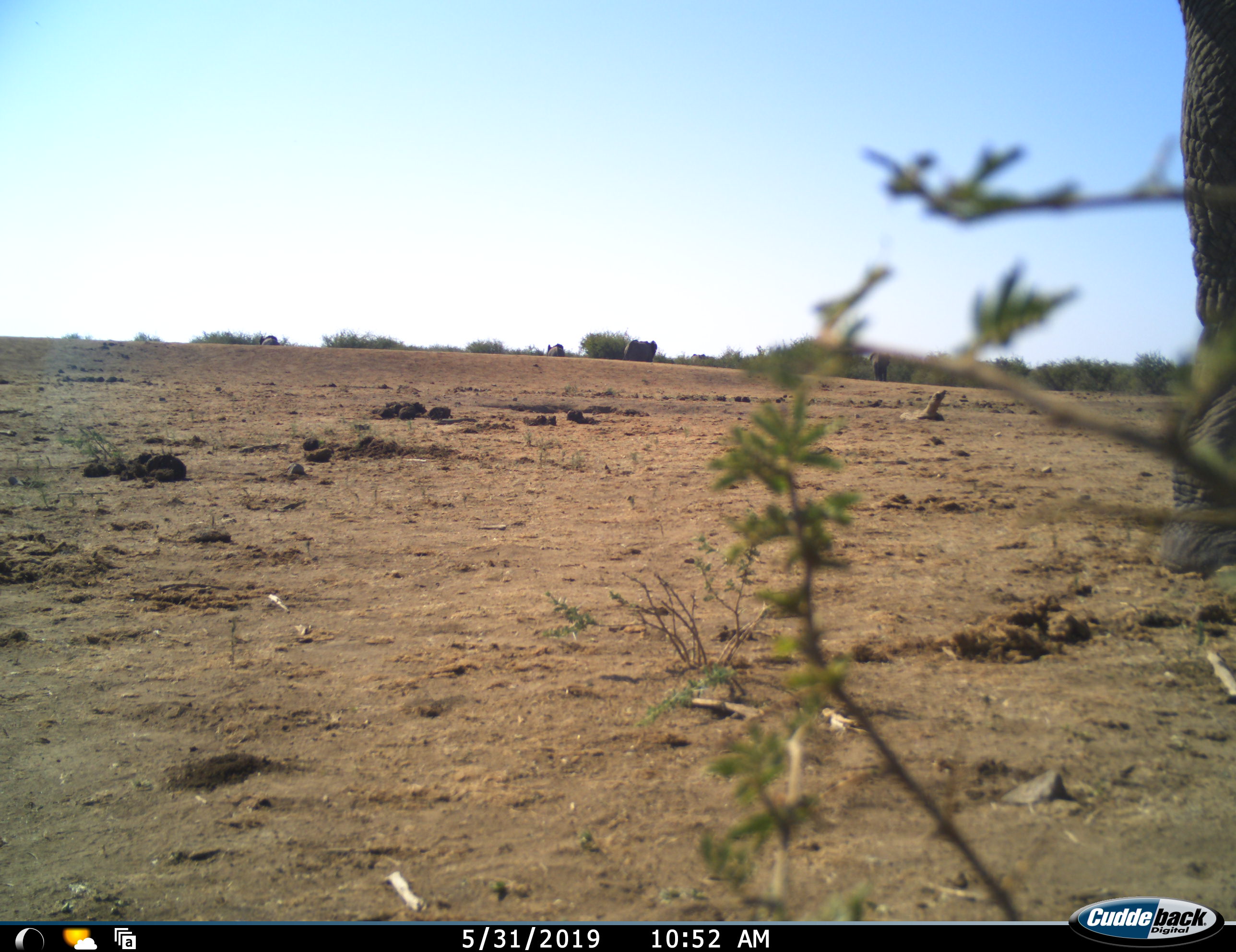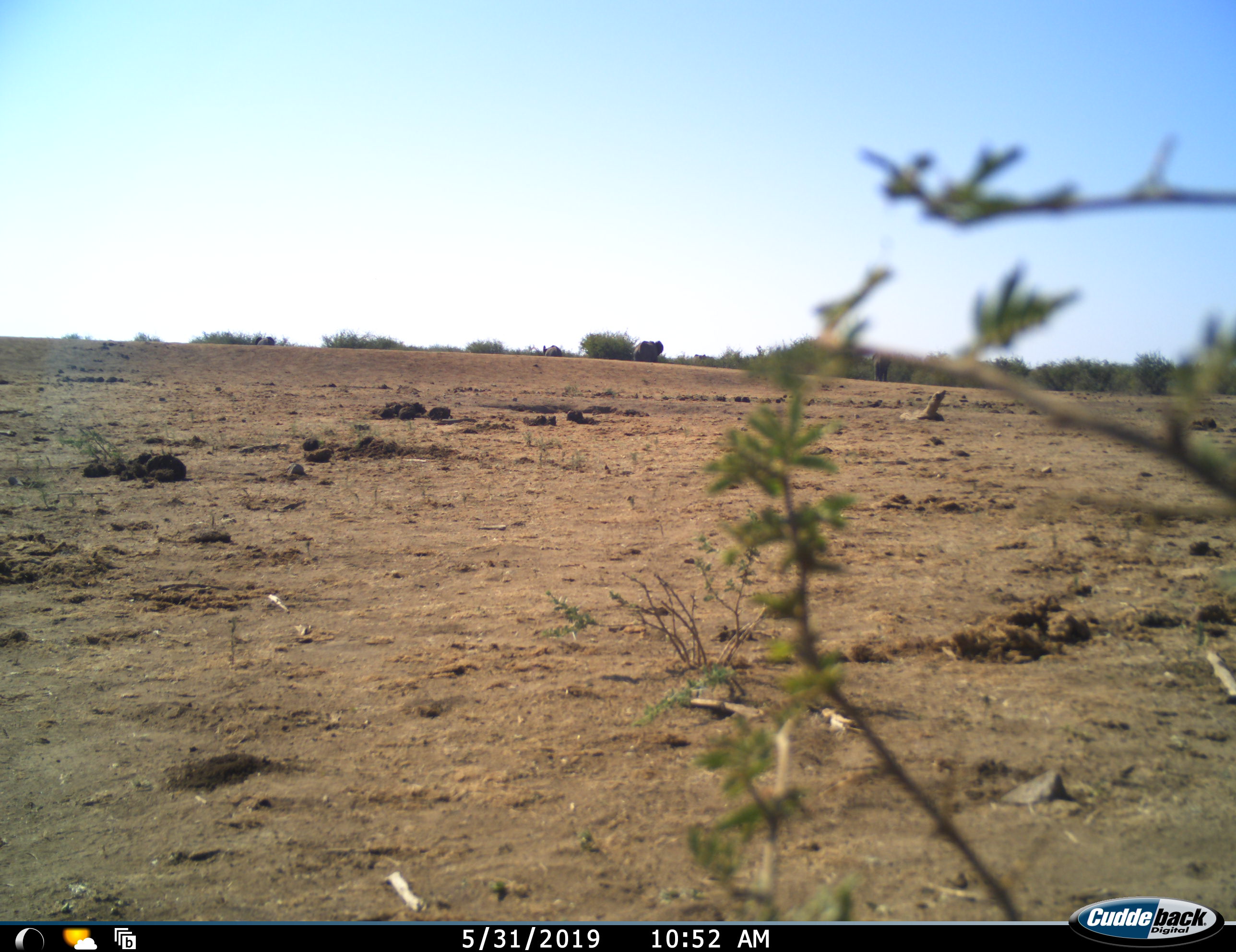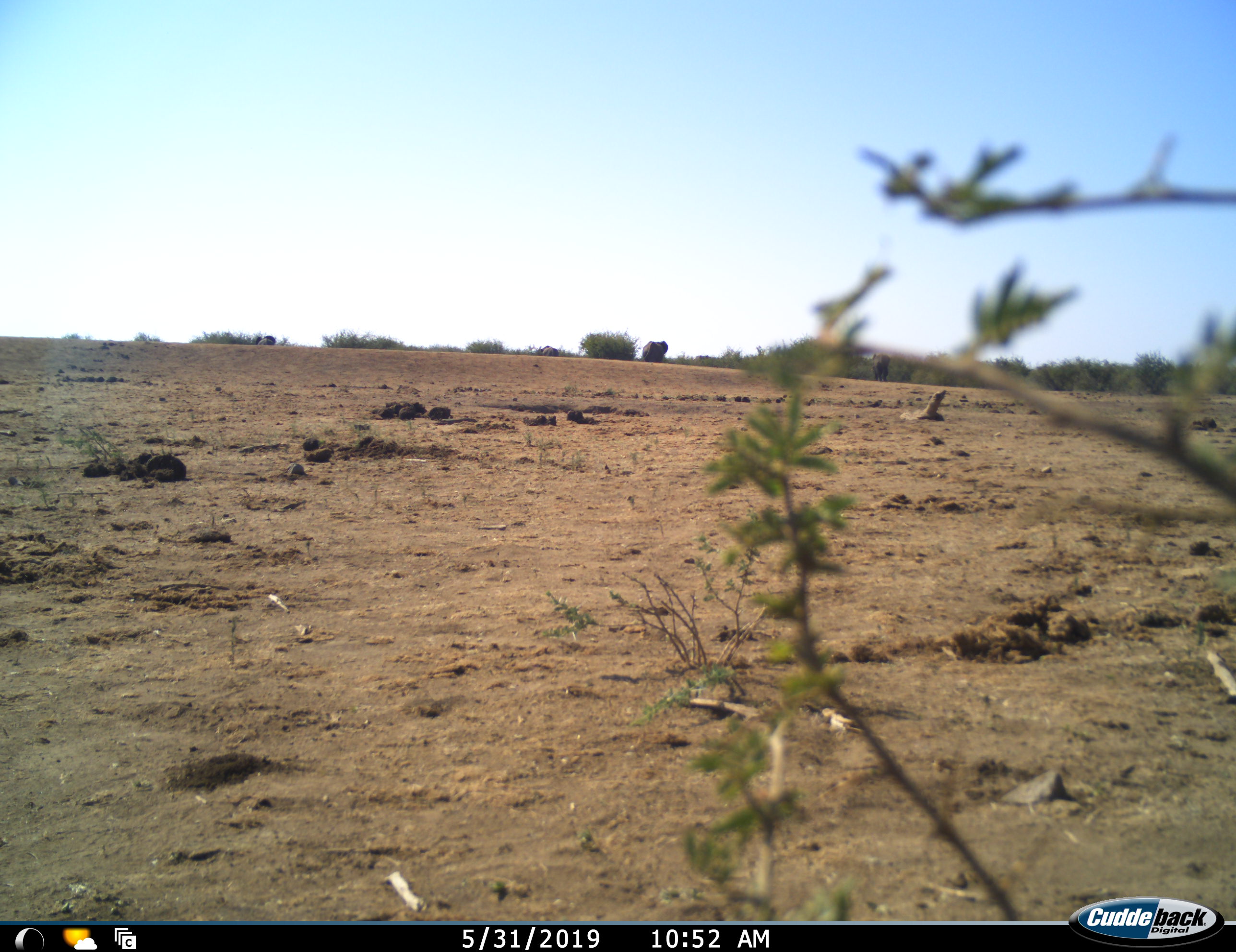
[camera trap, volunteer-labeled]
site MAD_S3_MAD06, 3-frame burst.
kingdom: Animalia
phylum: Chordata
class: Mammalia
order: Proboscidea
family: Elephantidae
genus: Loxodonta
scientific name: Loxodonta africana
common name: african bush elephant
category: elephant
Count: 4.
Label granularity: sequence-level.